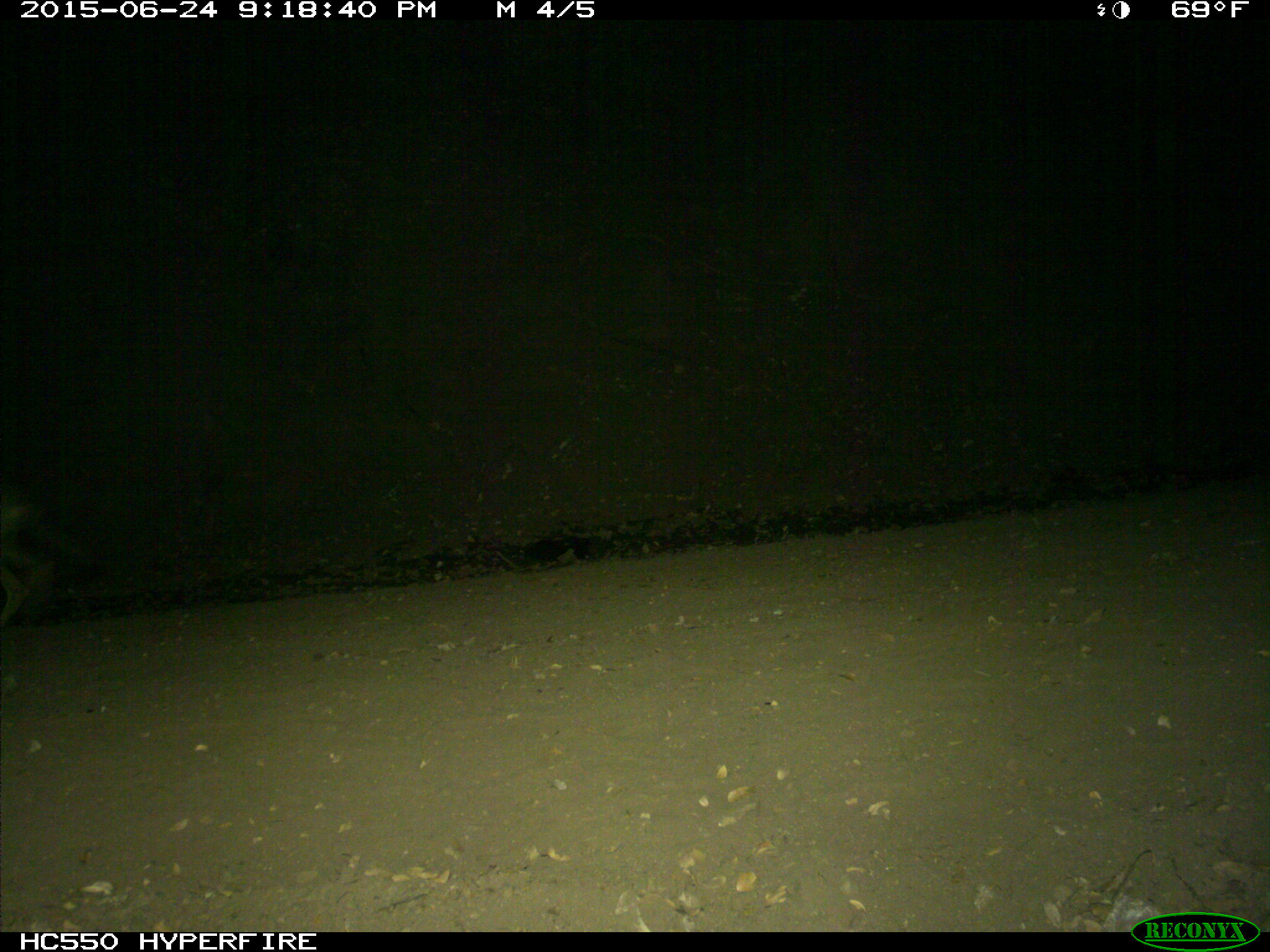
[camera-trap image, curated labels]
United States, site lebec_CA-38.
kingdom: Animalia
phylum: Chordata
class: Mammalia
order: Carnivora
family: Canidae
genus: Canis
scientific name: Canis latrans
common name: coyote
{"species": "Canis latrans (coyote)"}